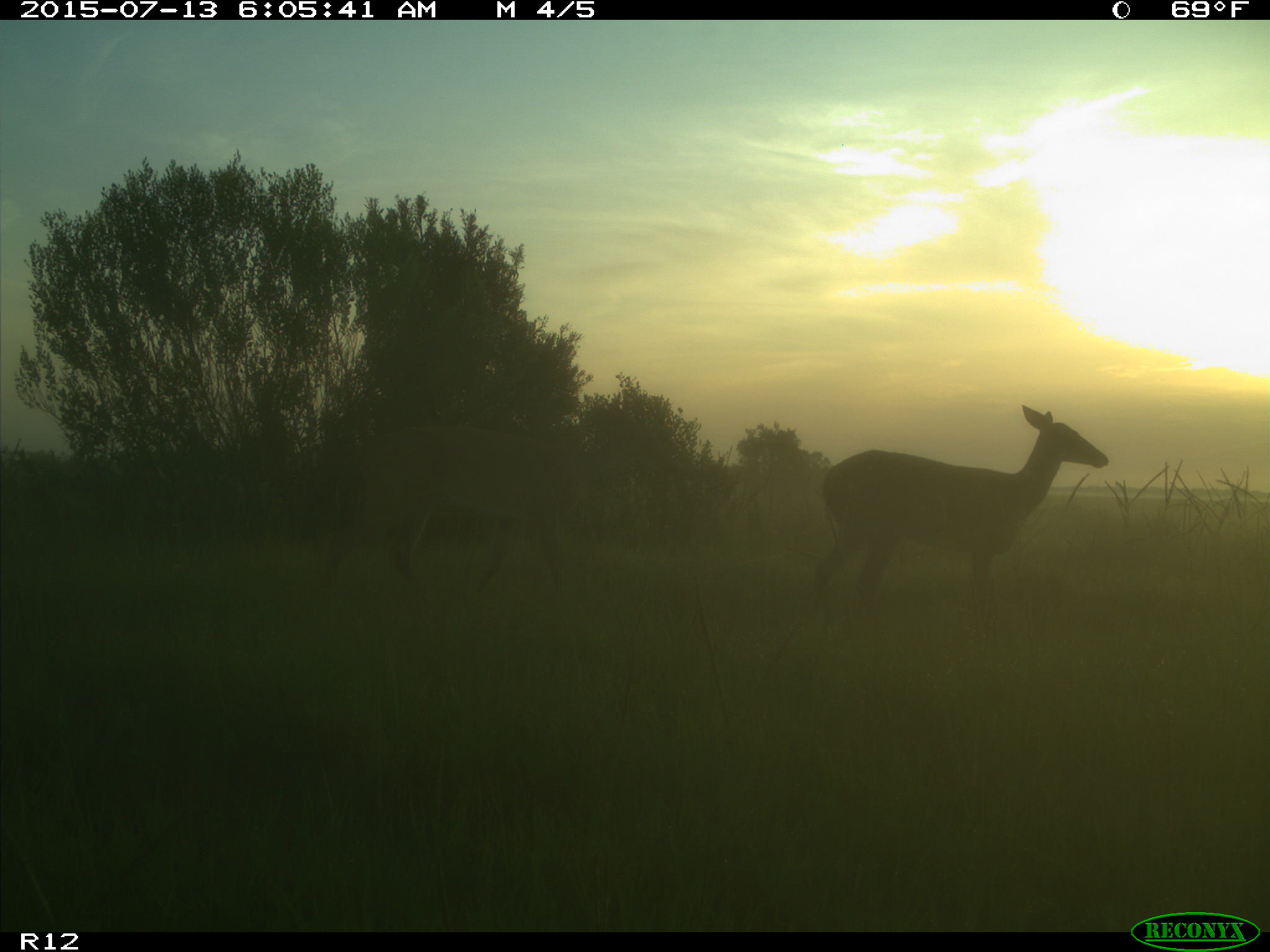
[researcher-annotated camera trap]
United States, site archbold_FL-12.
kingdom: Animalia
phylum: Chordata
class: Mammalia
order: Artiodactyla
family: Cervidae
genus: Odocoileus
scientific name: Odocoileus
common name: deer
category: unidentified deer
Unidentified deer (deer) (Odocoileus).